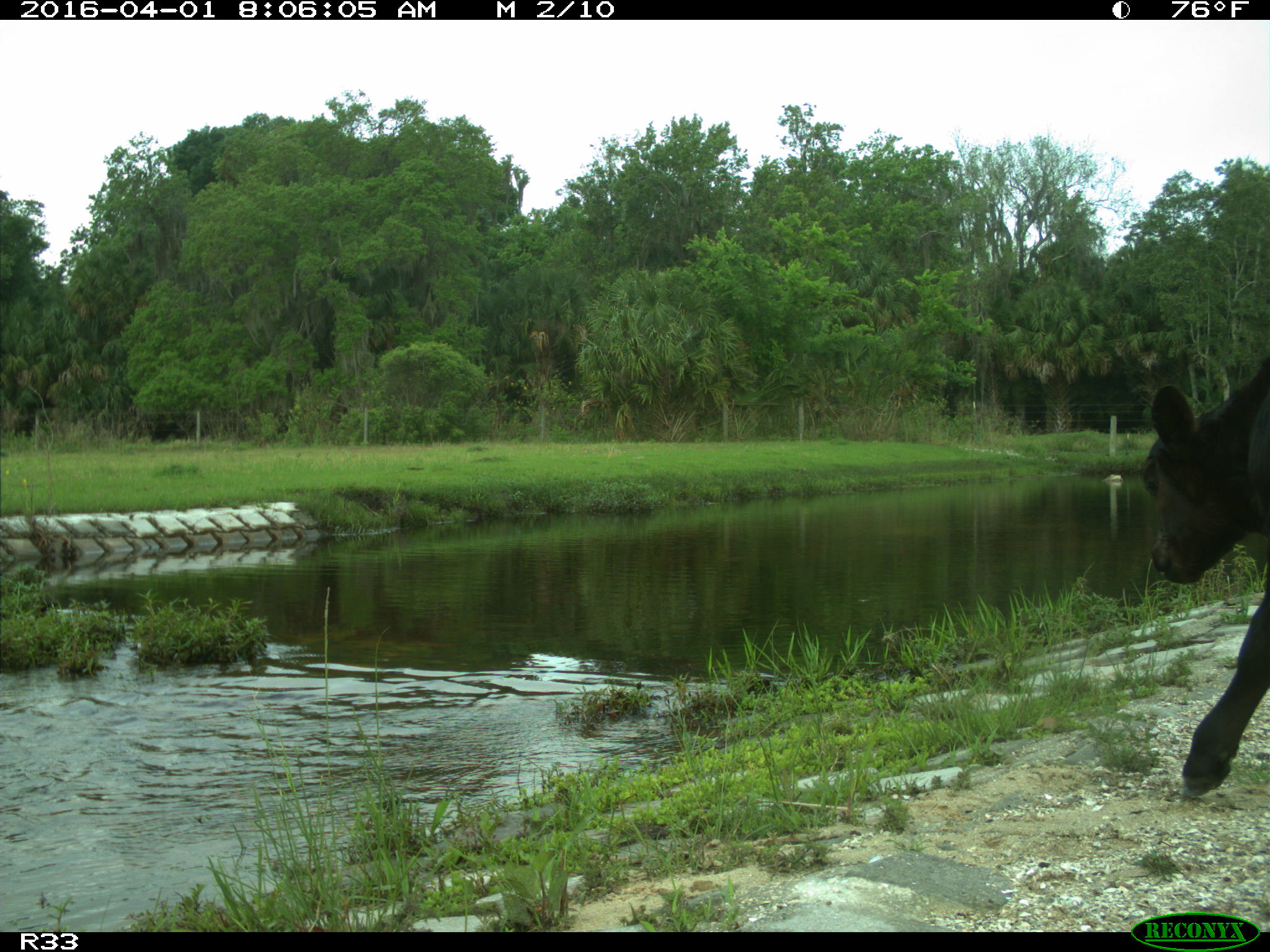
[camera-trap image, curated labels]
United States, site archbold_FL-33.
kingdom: Animalia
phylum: Chordata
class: Mammalia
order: Artiodactyla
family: Bovidae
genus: Bos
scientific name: Bos taurus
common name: domestic cow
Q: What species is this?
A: Bos taurus (domestic cow).